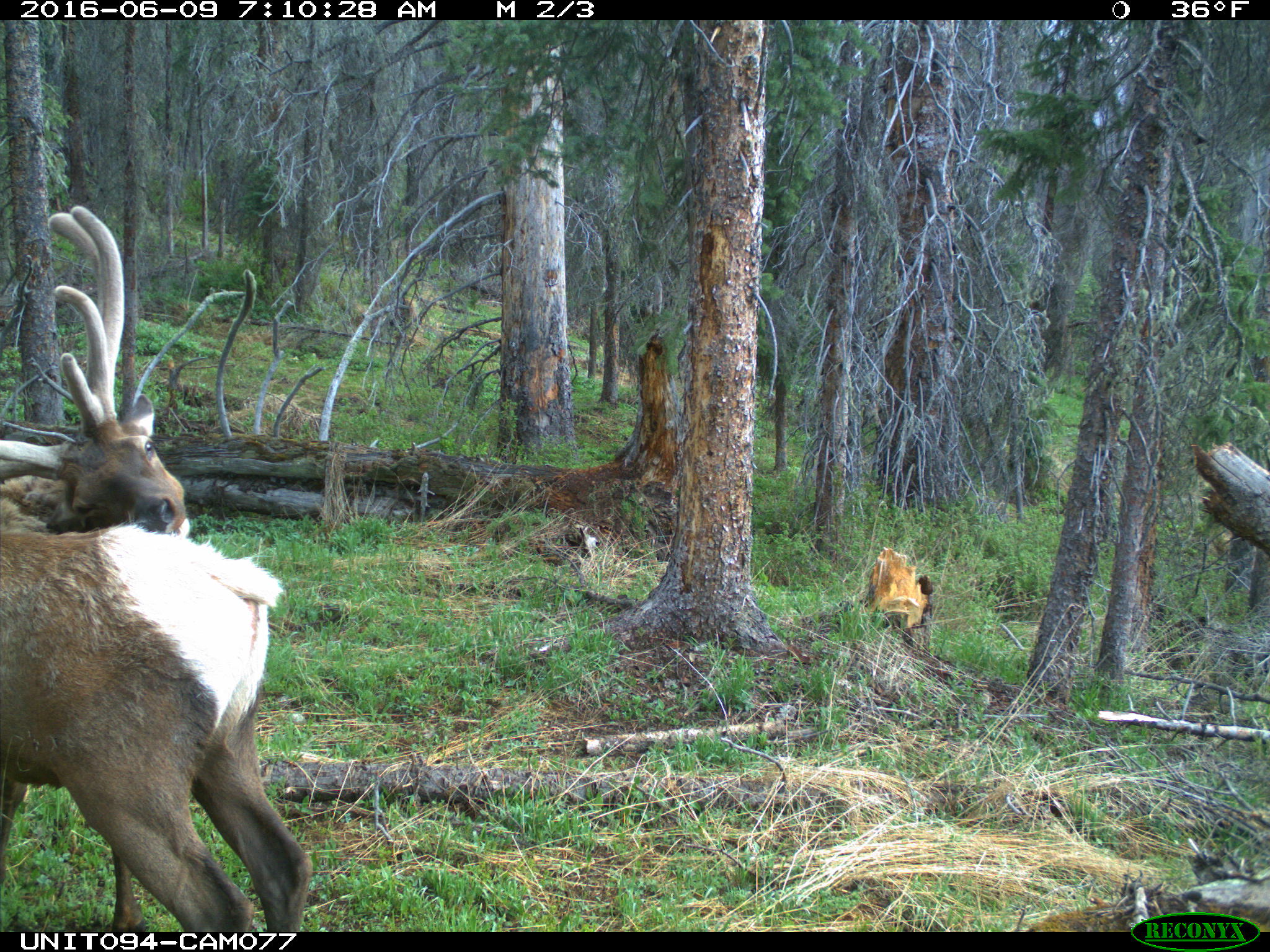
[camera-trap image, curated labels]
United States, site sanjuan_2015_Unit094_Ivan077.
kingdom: Animalia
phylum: Chordata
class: Mammalia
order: Artiodactyla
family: Cervidae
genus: Cervus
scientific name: Cervus elaphus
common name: red deer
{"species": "Cervus elaphus (red deer)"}